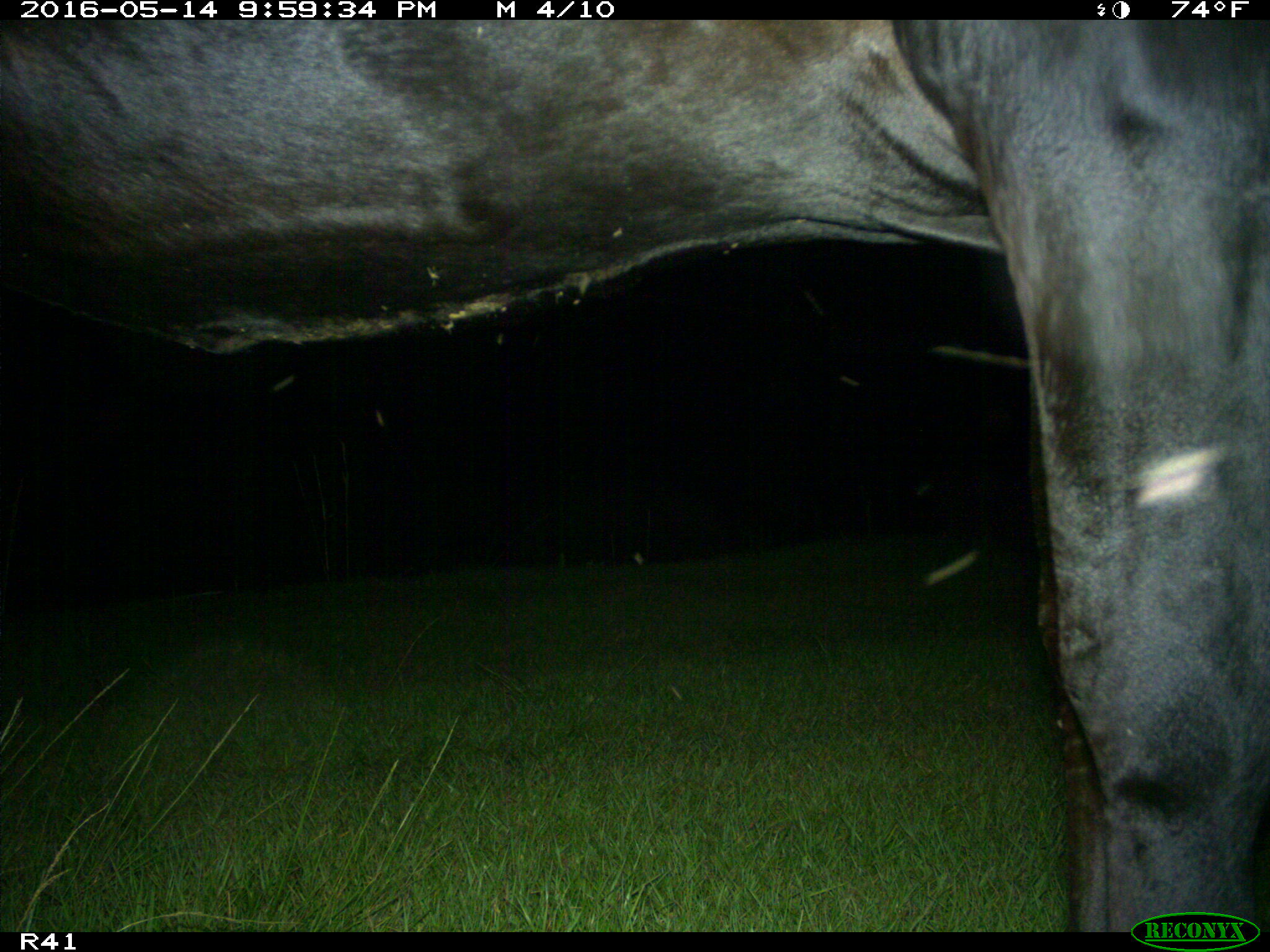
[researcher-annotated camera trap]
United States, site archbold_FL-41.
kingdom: Animalia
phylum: Chordata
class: Mammalia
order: Artiodactyla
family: Bovidae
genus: Bos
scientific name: Bos taurus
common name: domestic cow